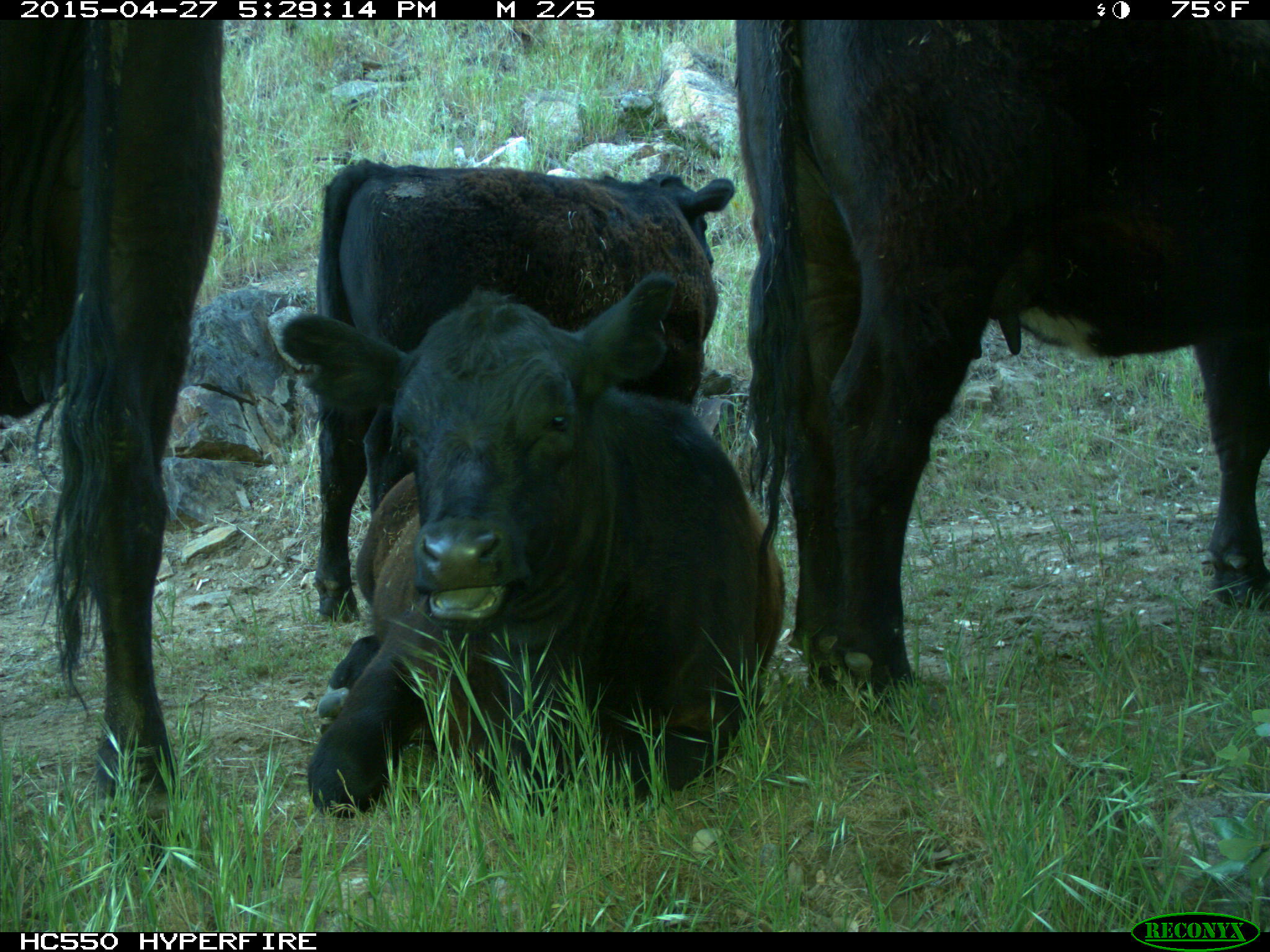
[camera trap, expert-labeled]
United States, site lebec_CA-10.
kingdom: Animalia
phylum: Chordata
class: Mammalia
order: Artiodactyla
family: Bovidae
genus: Bos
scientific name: Bos taurus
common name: domestic cow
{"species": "Bos taurus (domestic cow)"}